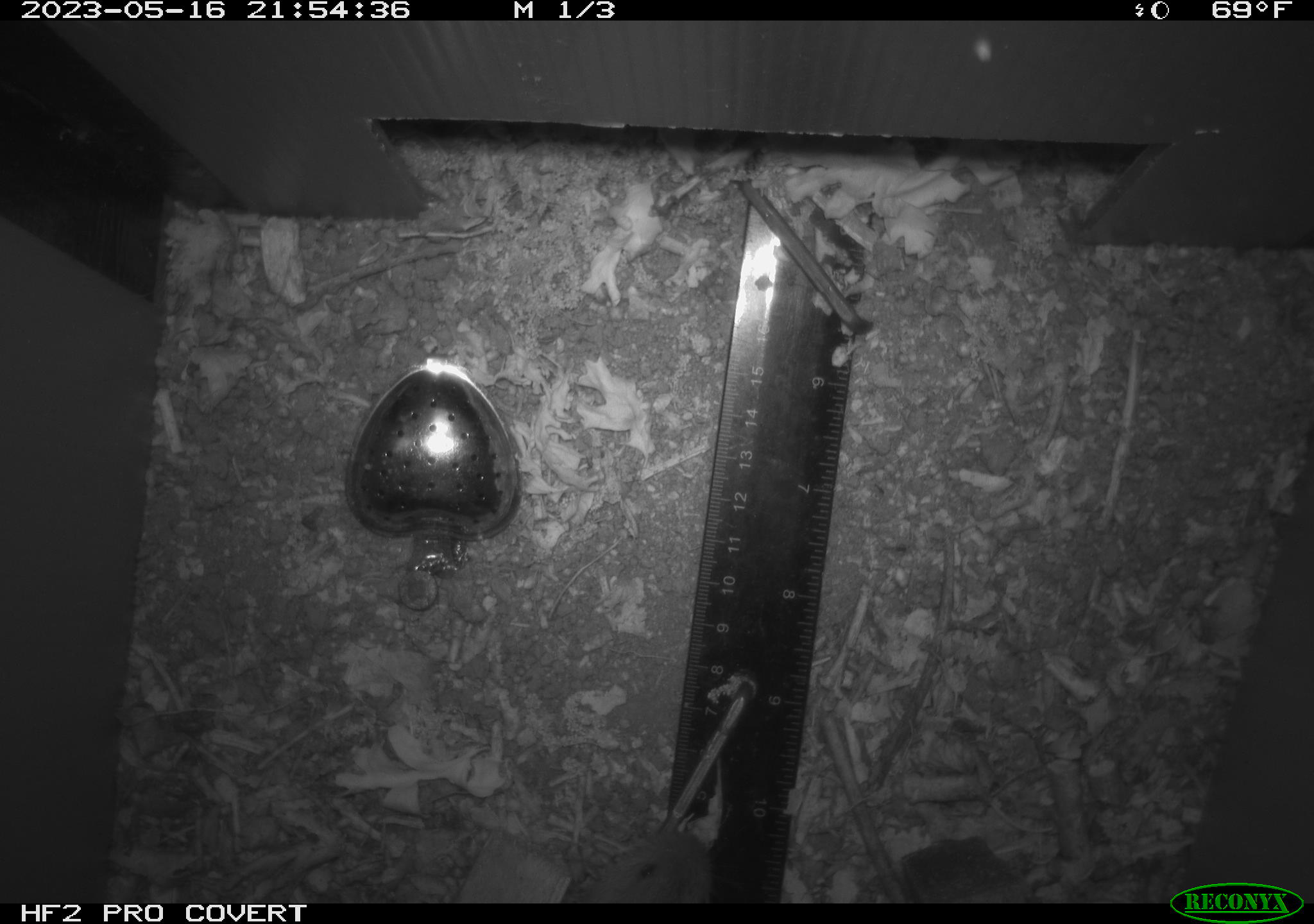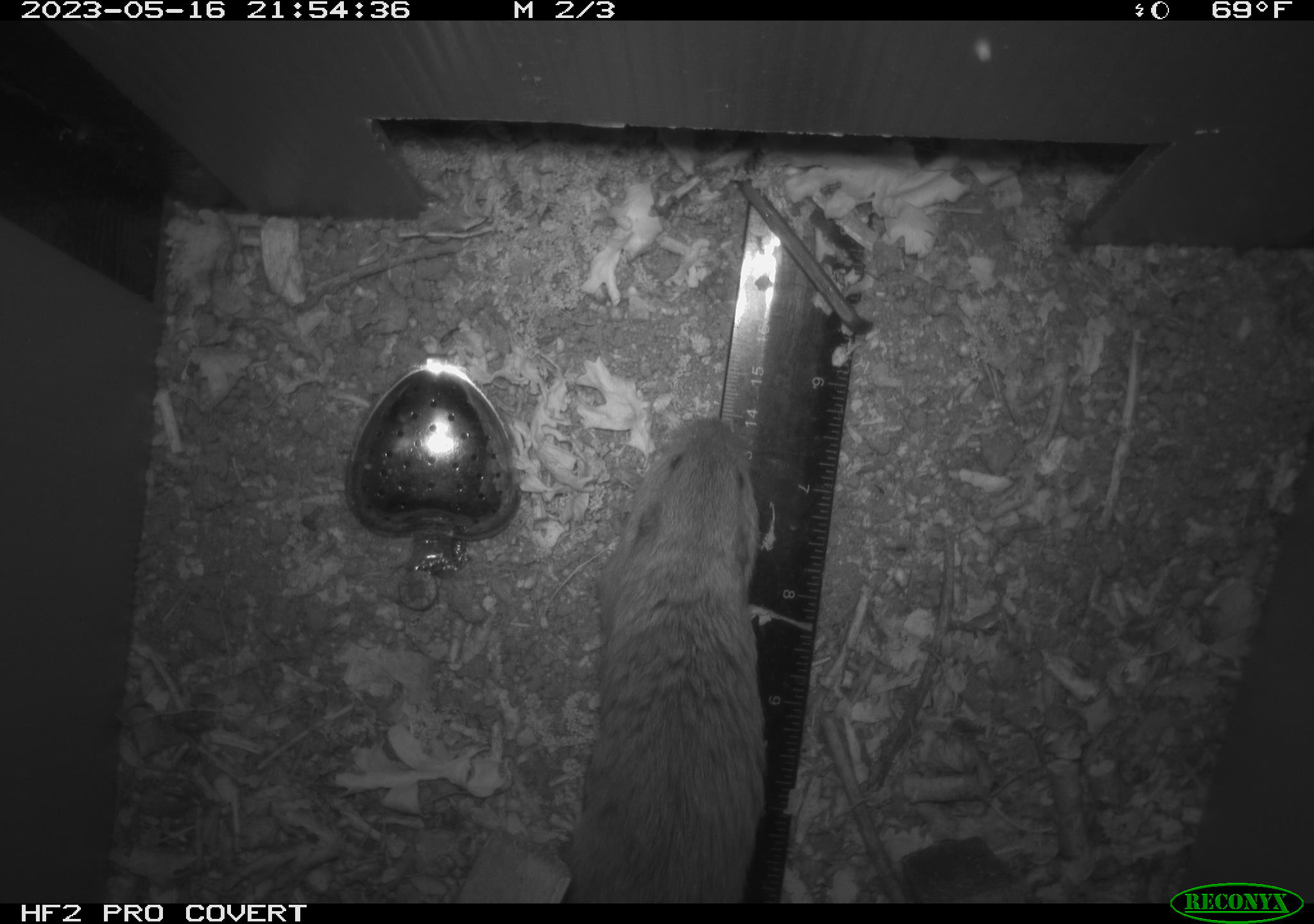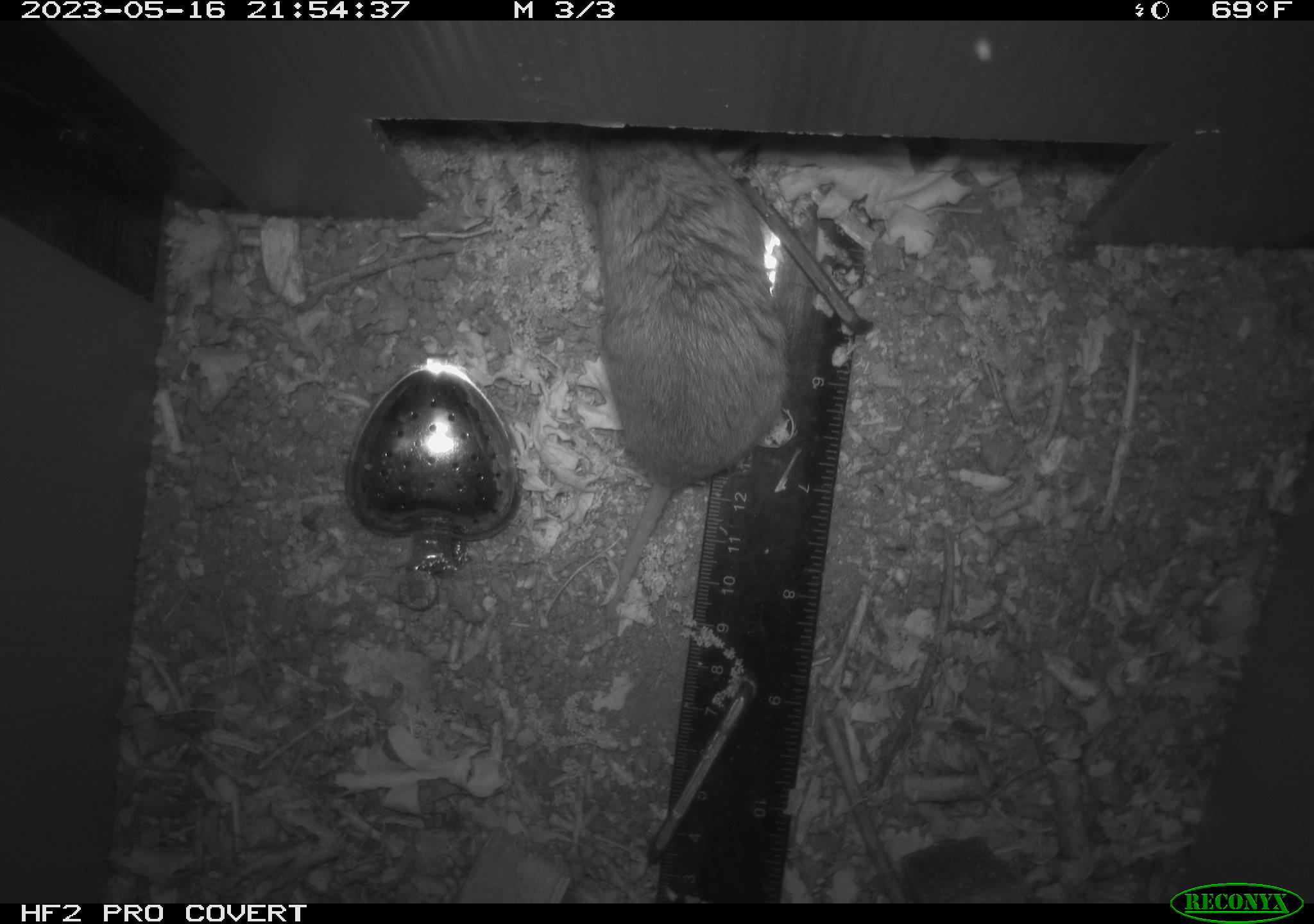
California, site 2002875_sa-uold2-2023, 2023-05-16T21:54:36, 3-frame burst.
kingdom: Animalia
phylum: Chordata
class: Mammalia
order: Rodentia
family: Geomyidae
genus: Megascapheus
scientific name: Megascapheus bottae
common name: botta's pocket gopher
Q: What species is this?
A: Botta's pocket gopher (Megascapheus bottae).